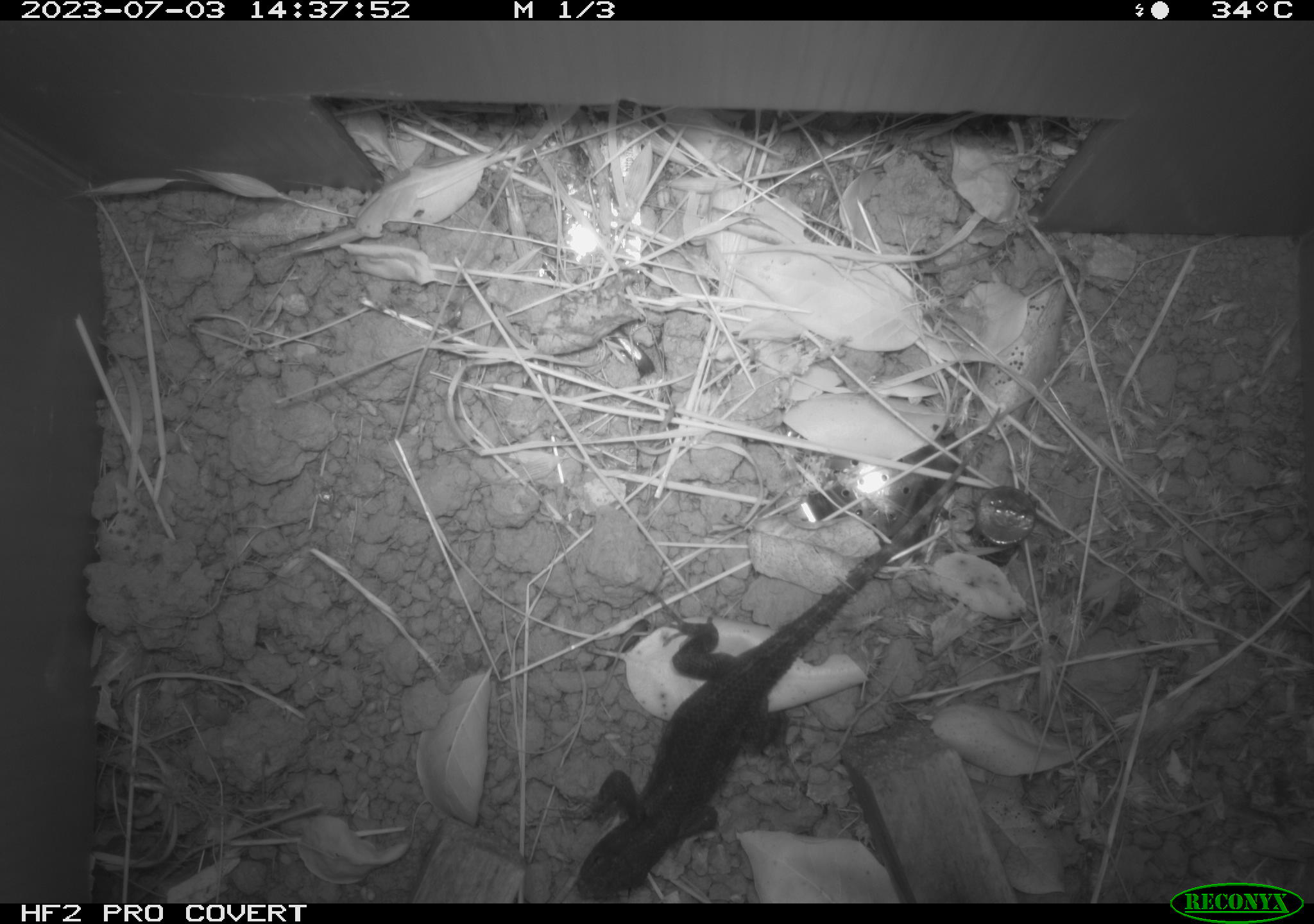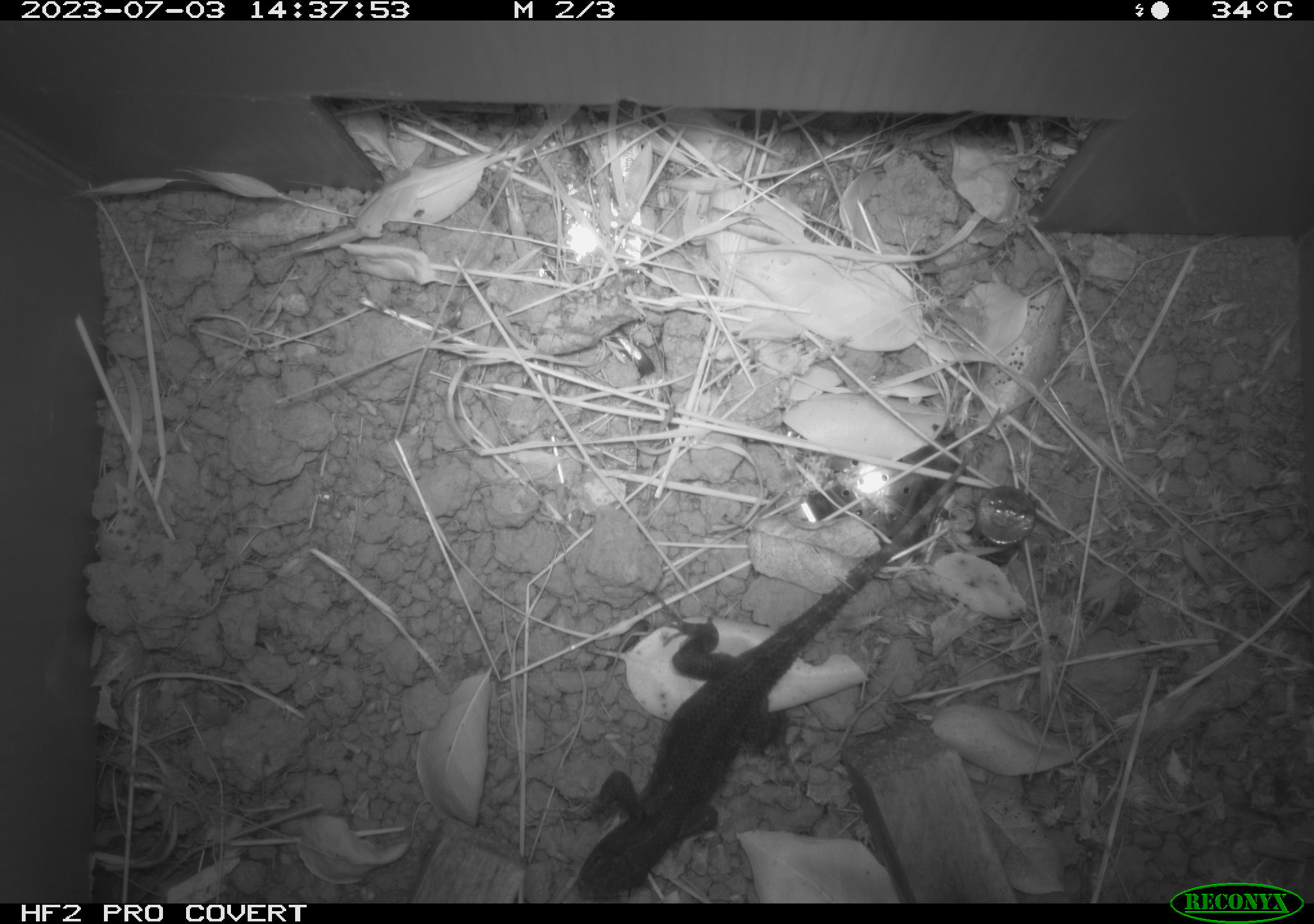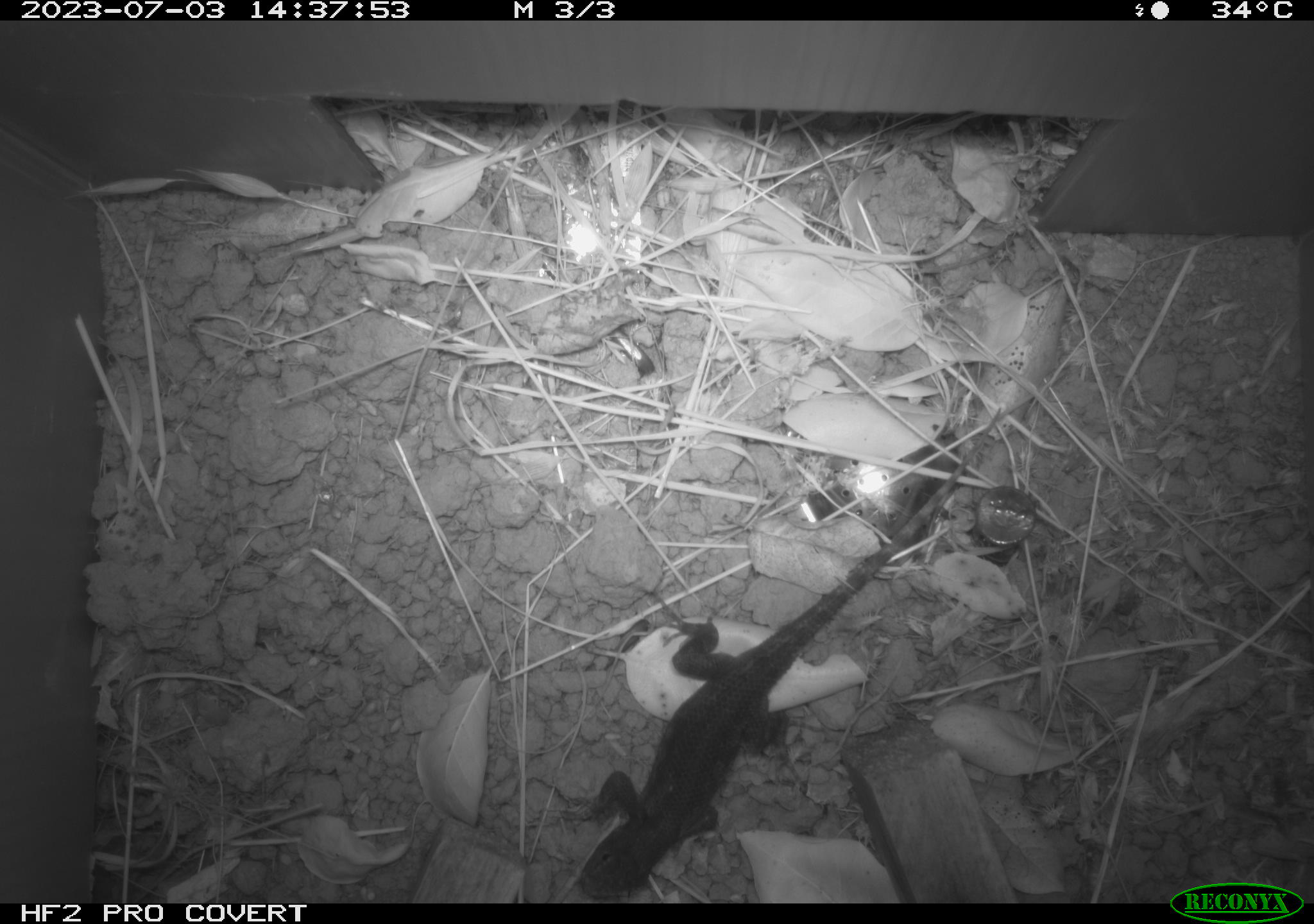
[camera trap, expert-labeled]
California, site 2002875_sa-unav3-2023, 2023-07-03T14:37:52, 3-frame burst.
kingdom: Animalia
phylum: Chordata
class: Reptilia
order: Squamata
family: Phrynosomatidae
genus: Sceloporus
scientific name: Sceloporus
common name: spiny lizards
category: sceloporus species